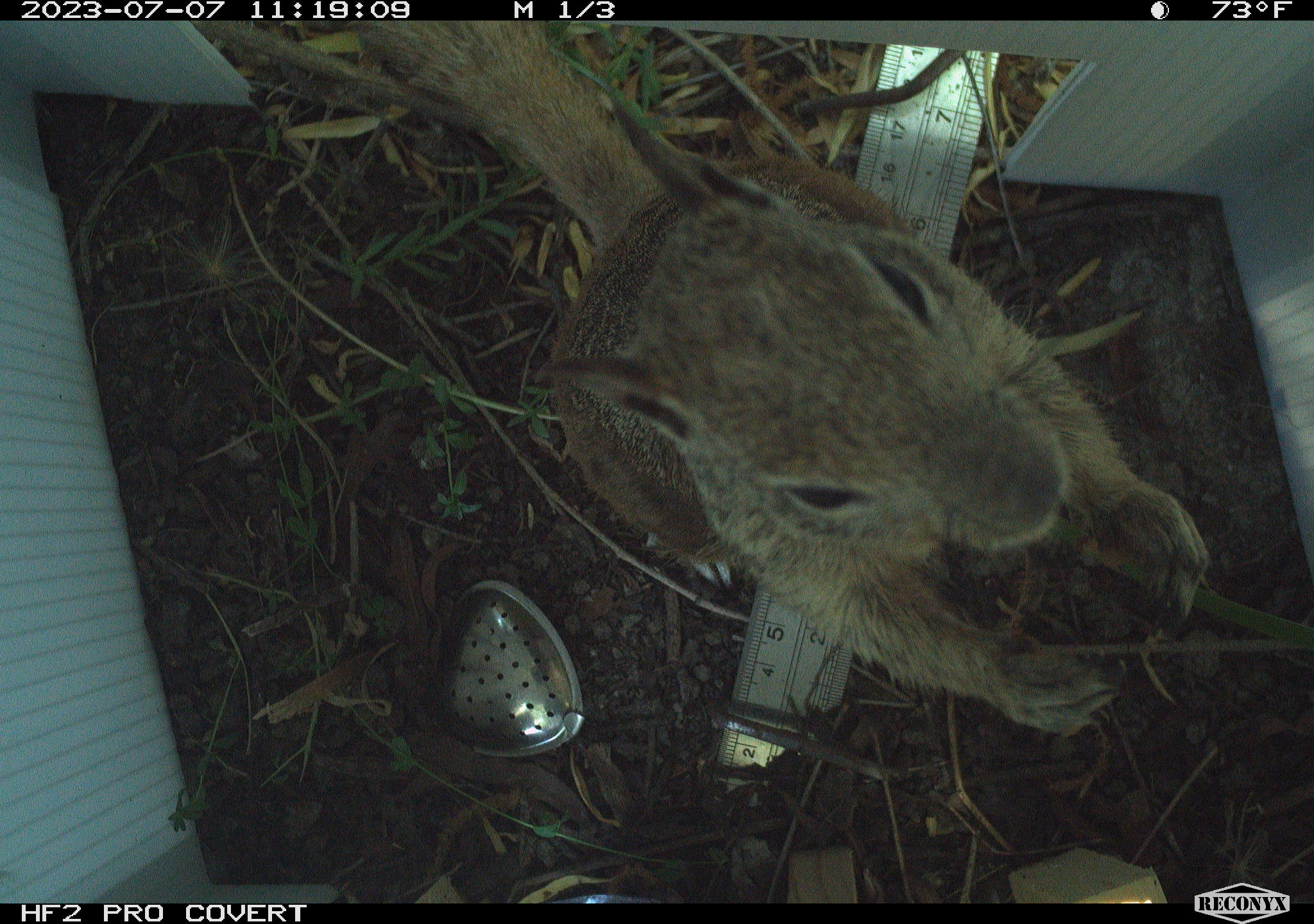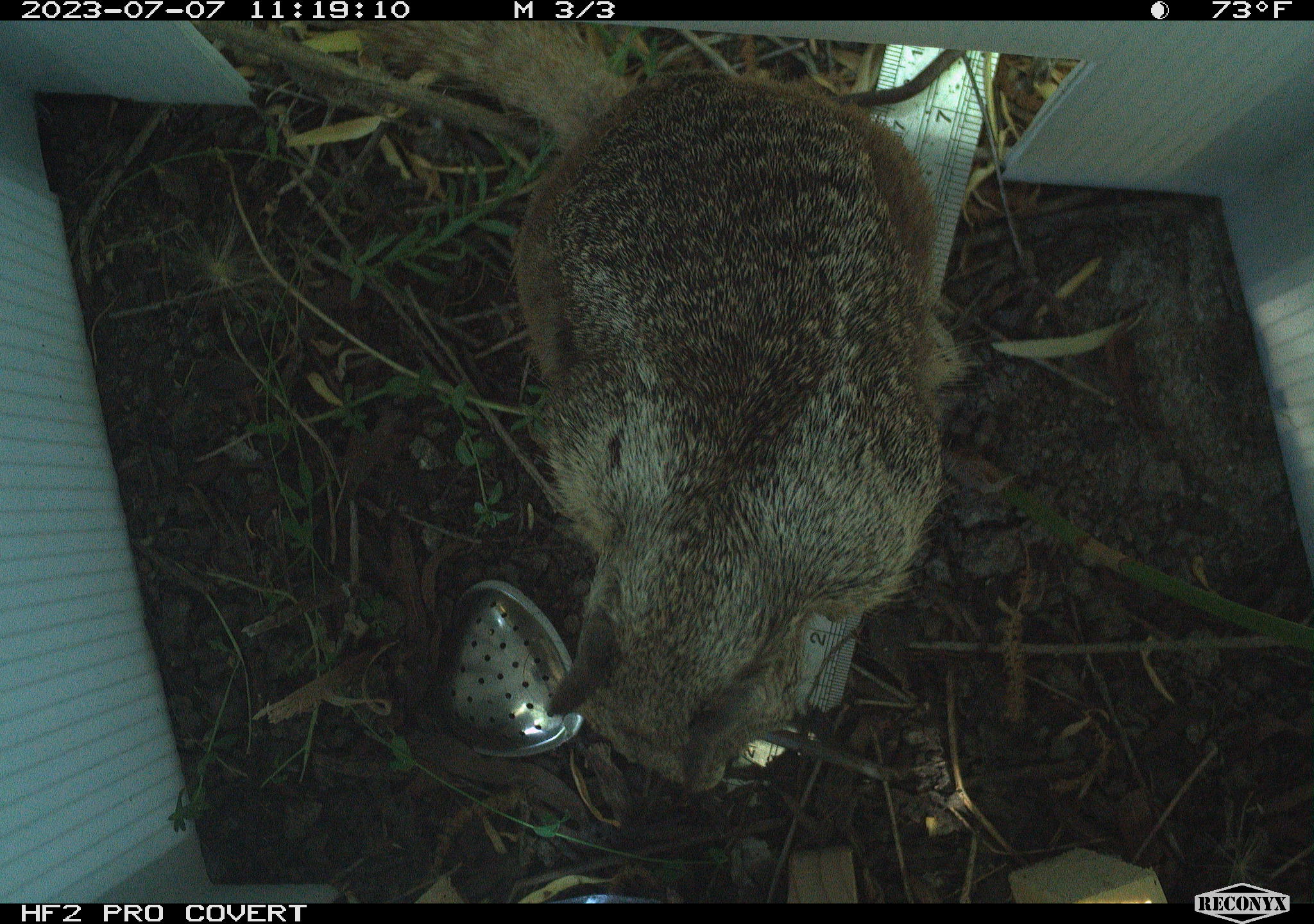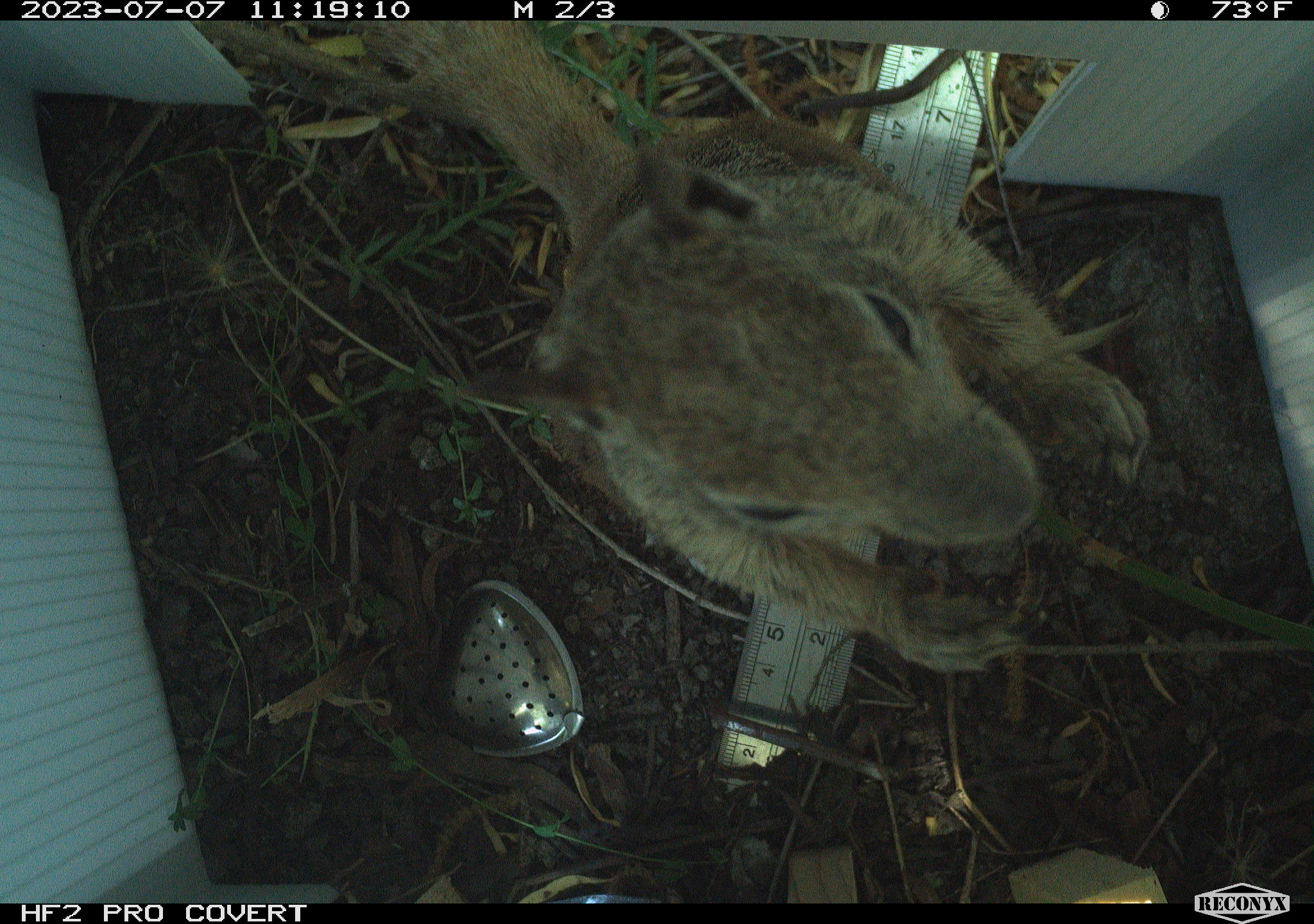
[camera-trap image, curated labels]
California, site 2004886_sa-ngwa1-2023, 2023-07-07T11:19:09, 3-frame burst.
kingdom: Animalia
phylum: Chordata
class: Mammalia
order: Rodentia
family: Sciuridae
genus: Otospermophilus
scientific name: Otospermophilus beecheyi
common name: california ground squirrel